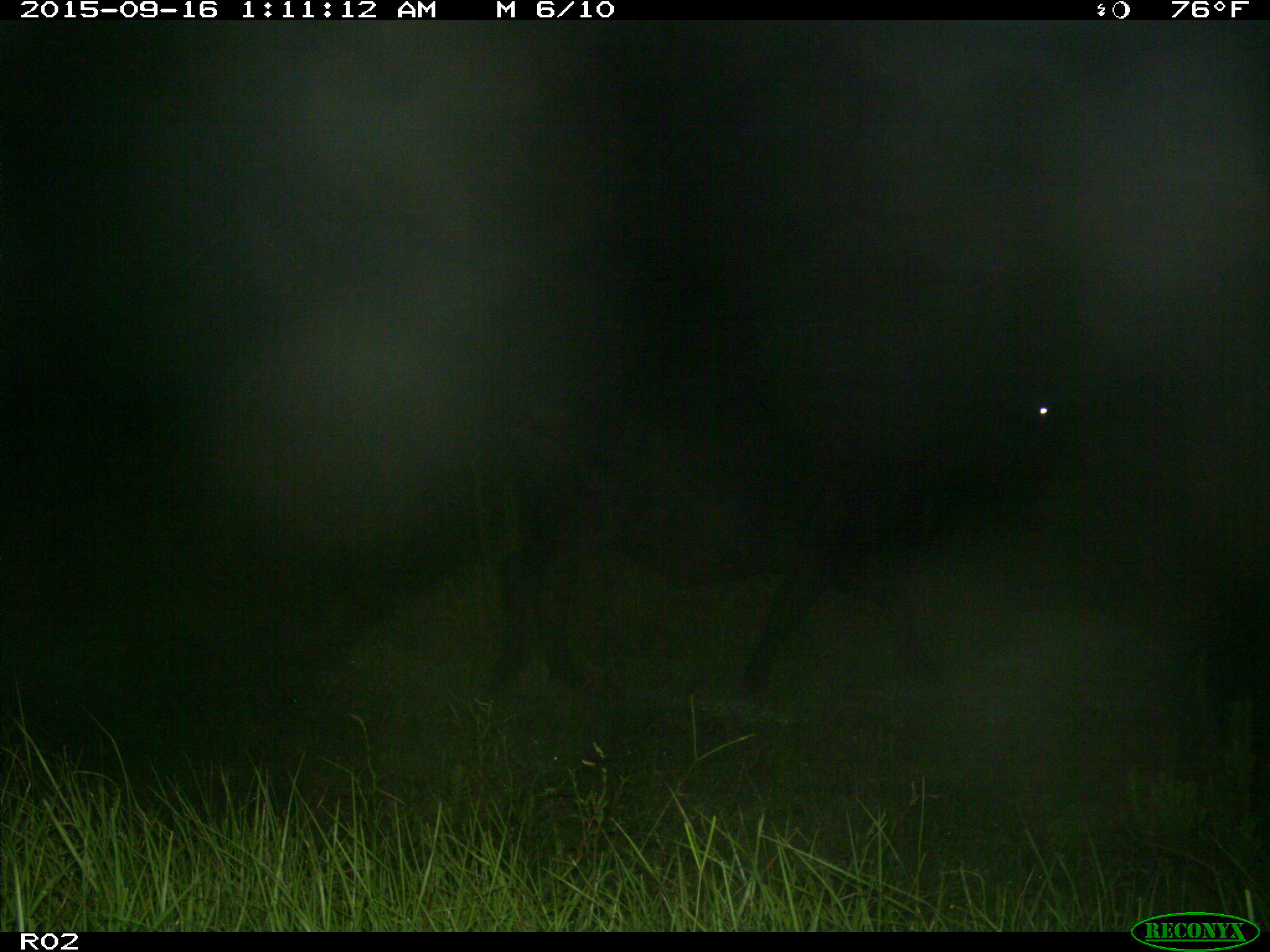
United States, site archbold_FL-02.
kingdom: Animalia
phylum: Chordata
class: Mammalia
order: Artiodactyla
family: Bovidae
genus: Bos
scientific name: Bos taurus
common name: domestic cow